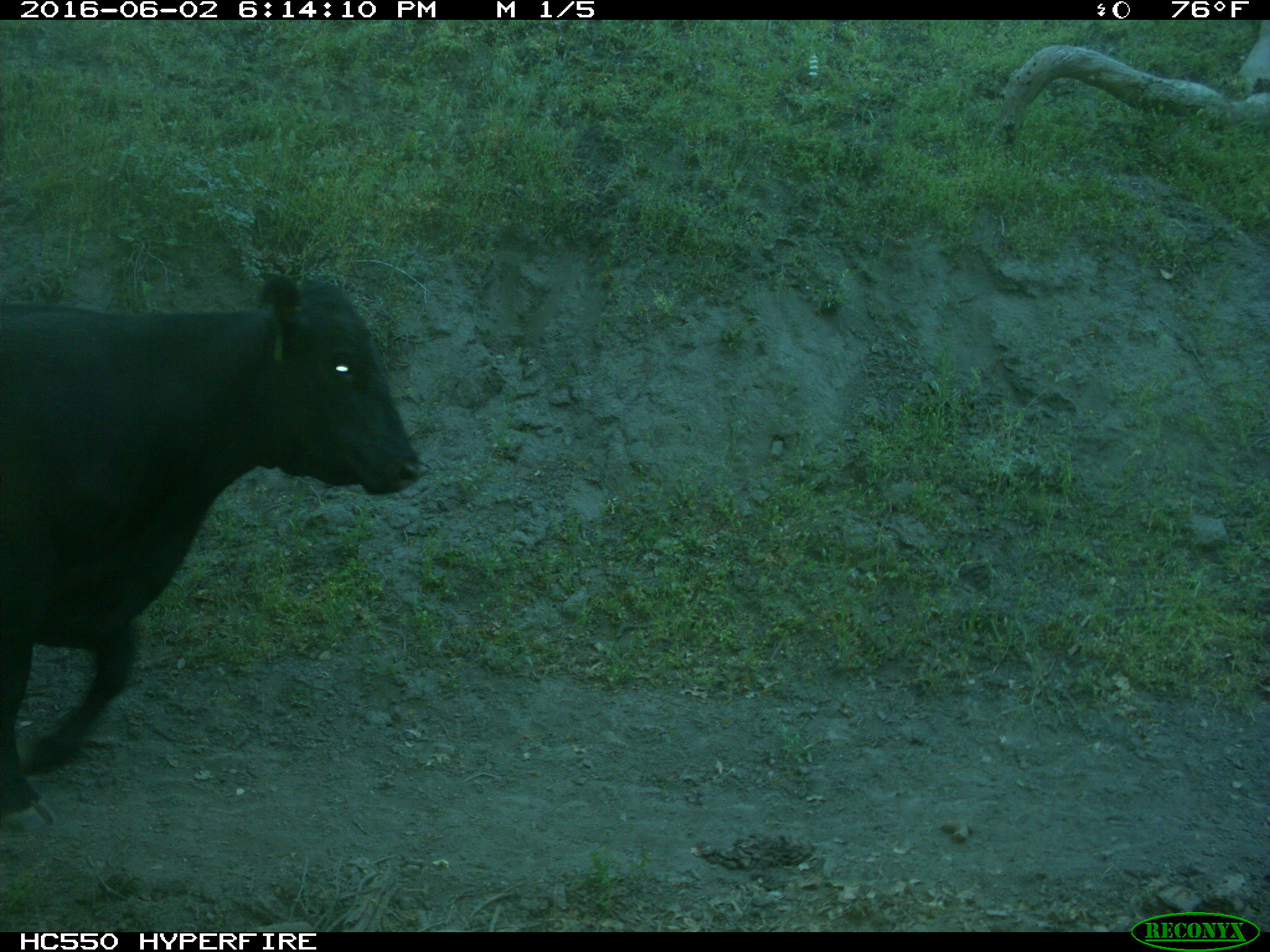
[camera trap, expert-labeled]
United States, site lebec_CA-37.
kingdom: Animalia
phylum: Chordata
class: Mammalia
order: Artiodactyla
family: Bovidae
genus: Bos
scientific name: Bos taurus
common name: domestic cow